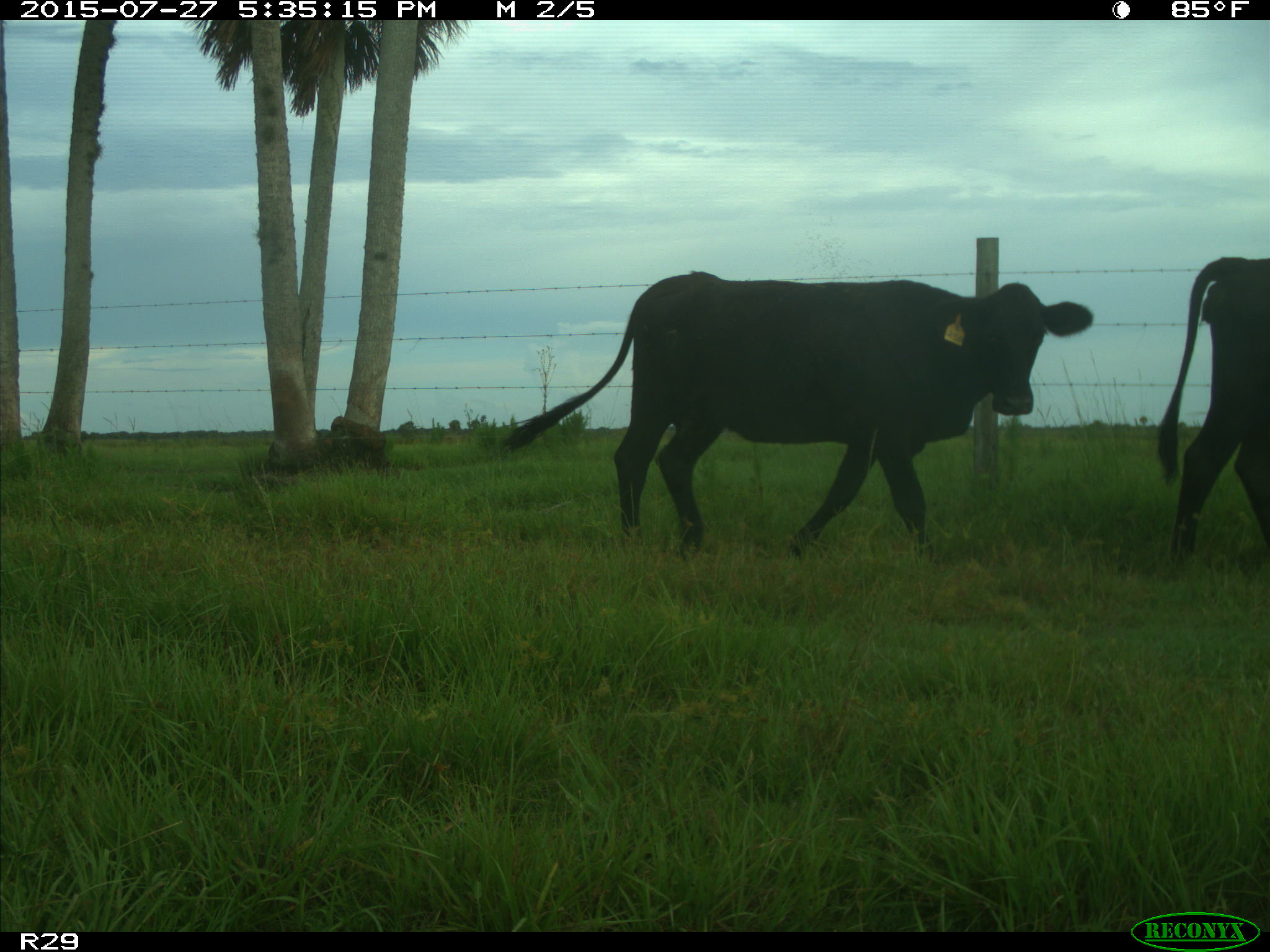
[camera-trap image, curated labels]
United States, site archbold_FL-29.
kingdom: Animalia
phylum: Chordata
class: Mammalia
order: Artiodactyla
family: Bovidae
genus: Bos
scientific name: Bos taurus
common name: domestic cow